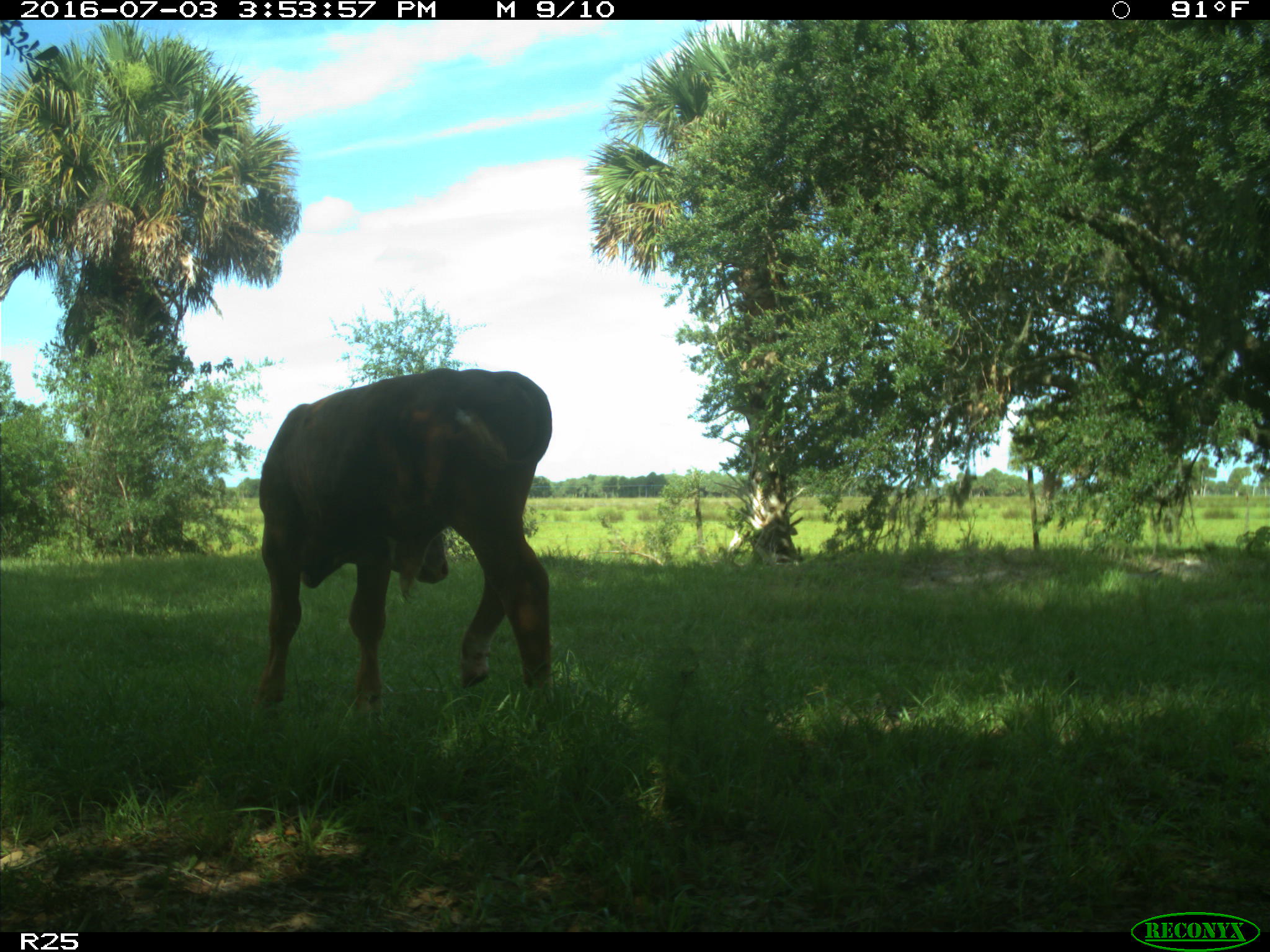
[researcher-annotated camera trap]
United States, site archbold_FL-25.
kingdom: Animalia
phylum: Chordata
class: Mammalia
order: Artiodactyla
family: Bovidae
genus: Bos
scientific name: Bos taurus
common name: domestic cow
Bos taurus (domestic cow).